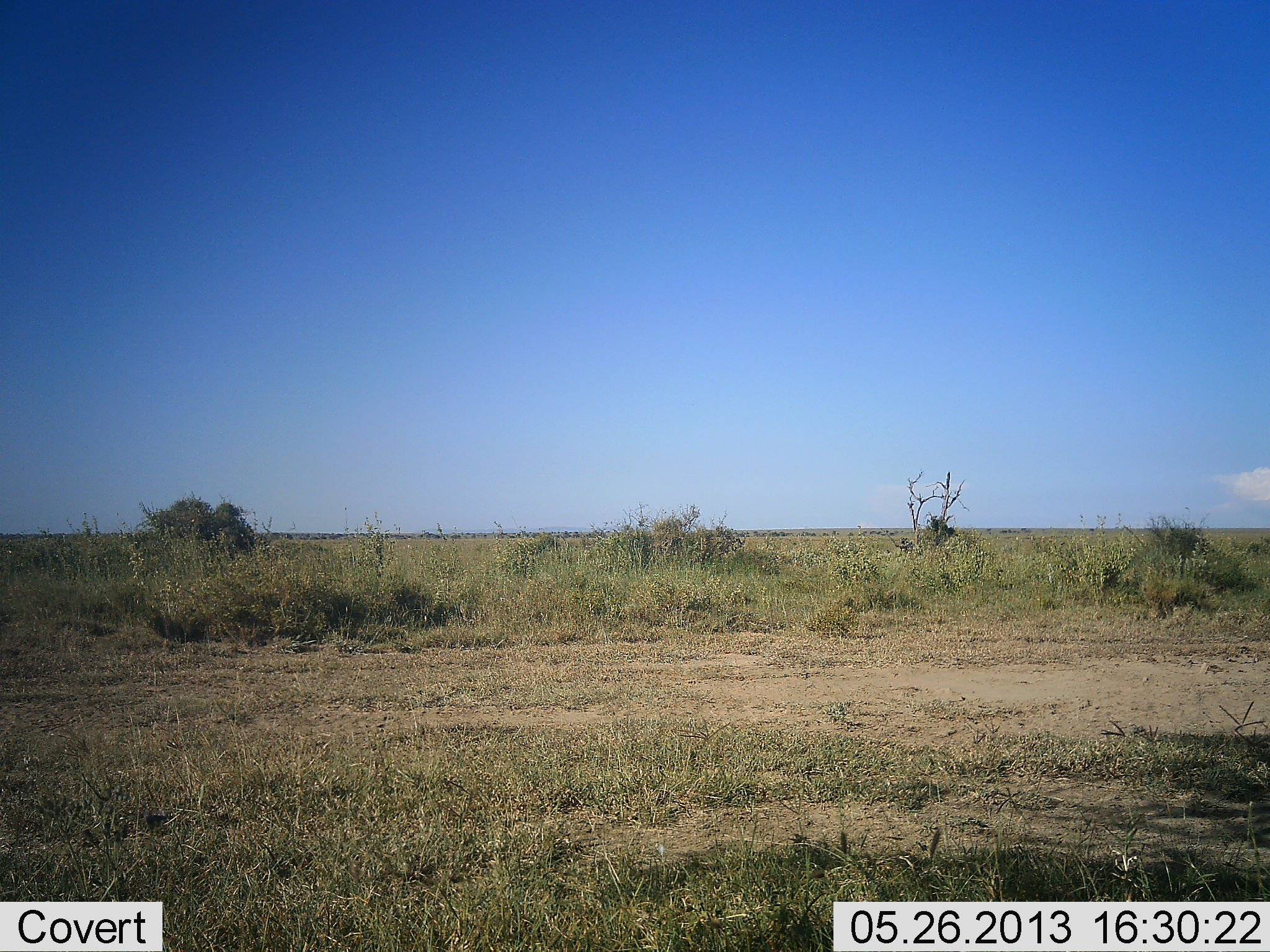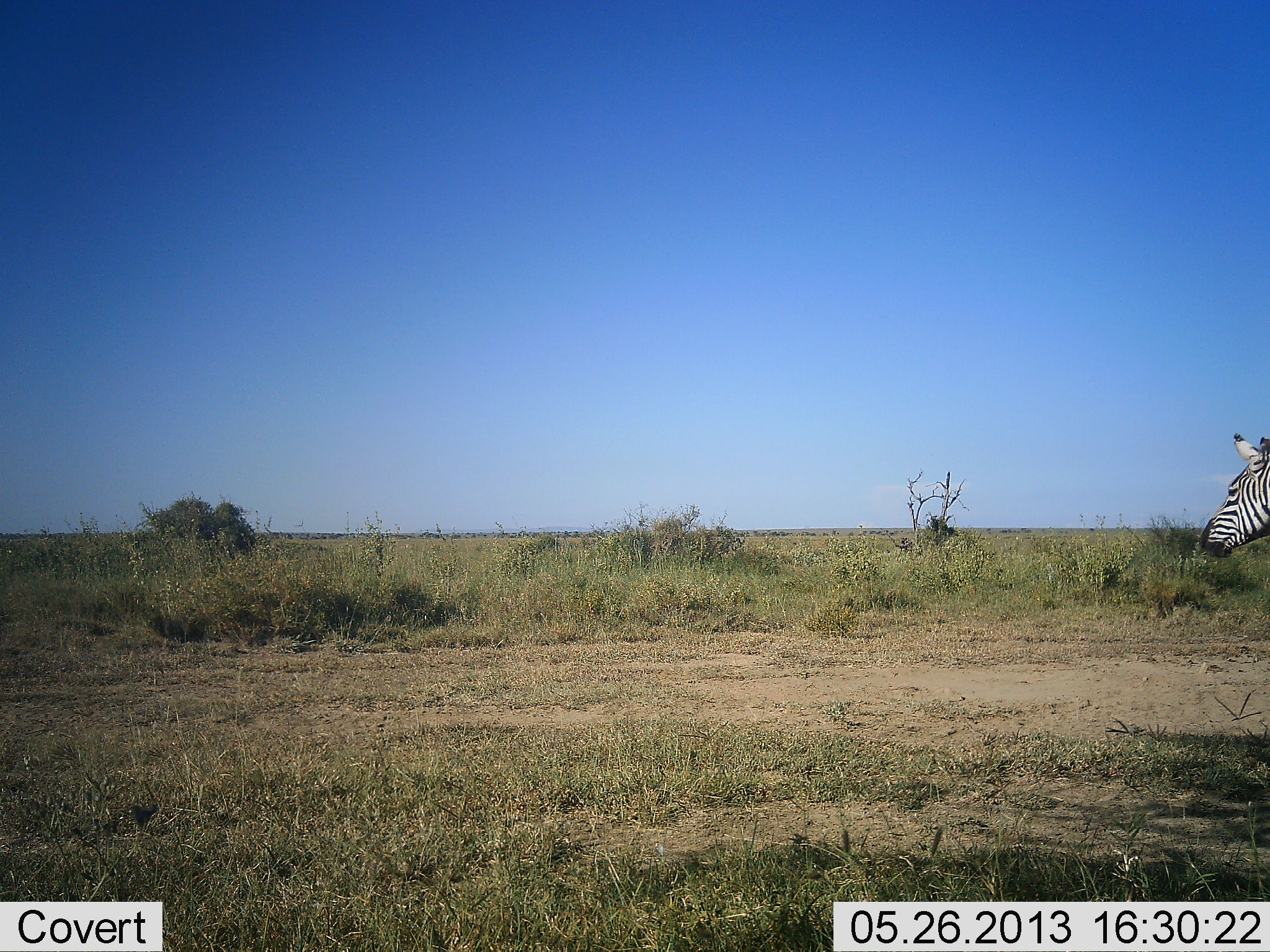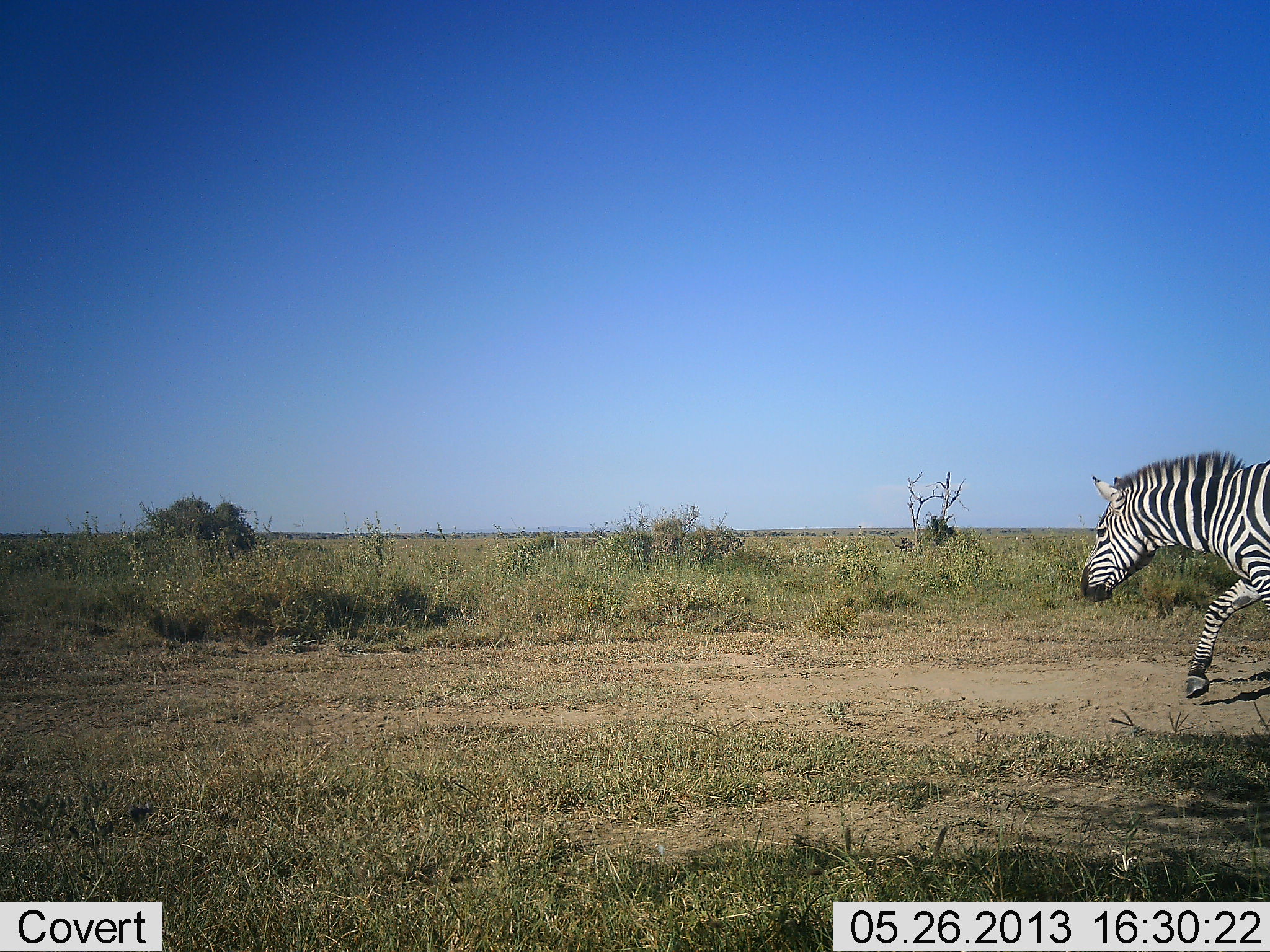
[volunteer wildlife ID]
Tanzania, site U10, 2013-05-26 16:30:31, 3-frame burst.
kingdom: Animalia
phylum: Chordata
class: Mammalia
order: Perissodactyla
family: Equidae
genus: Equus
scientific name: Equus quagga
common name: plains zebra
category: zebra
Zebra (plains zebra) (Equus quagga), count 1. Behavior (volunteer vote fractions): standing 5%, resting 0%, moving 95%, interacting 0%. Young present (vote fraction): 0%. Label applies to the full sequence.